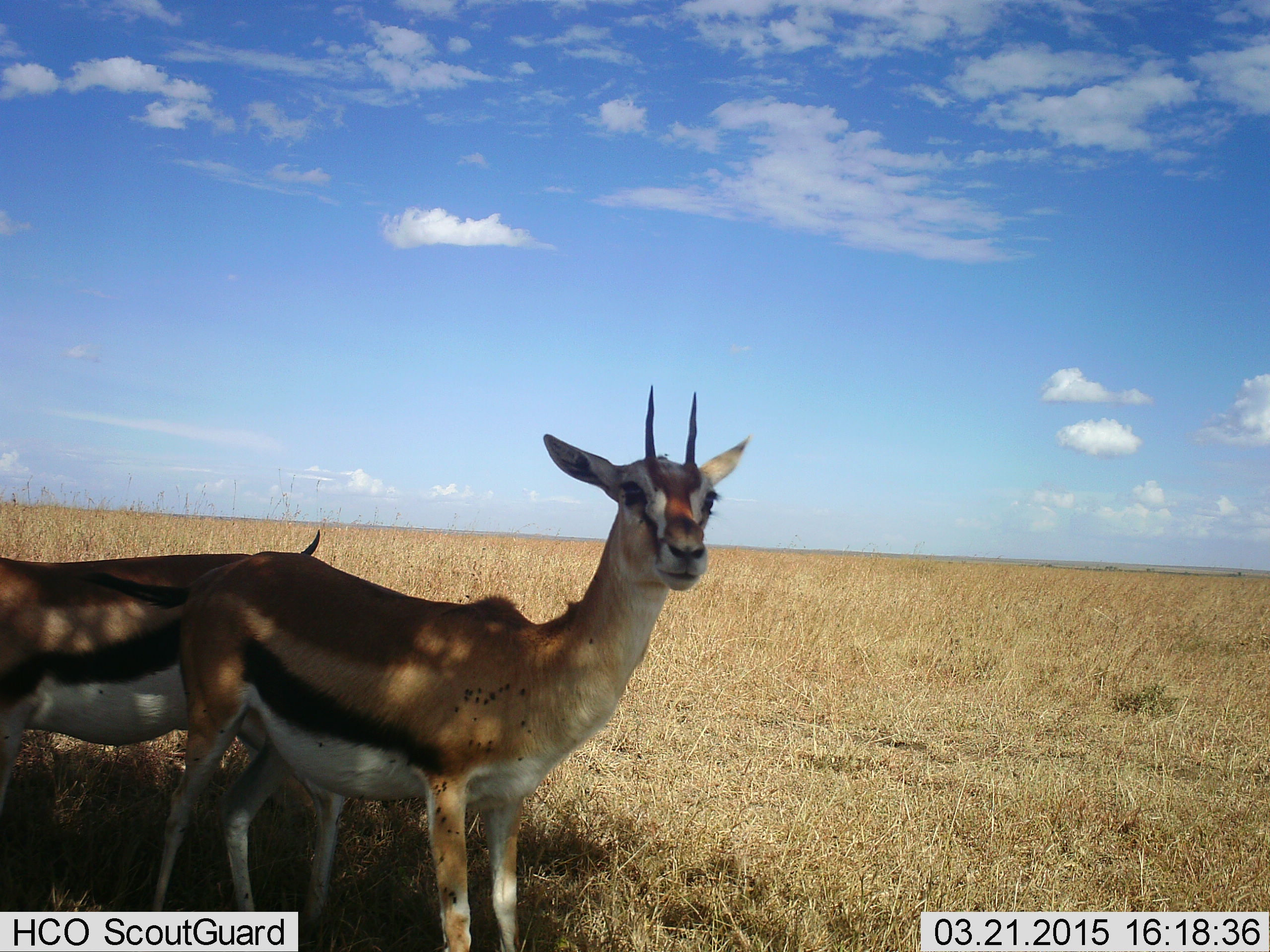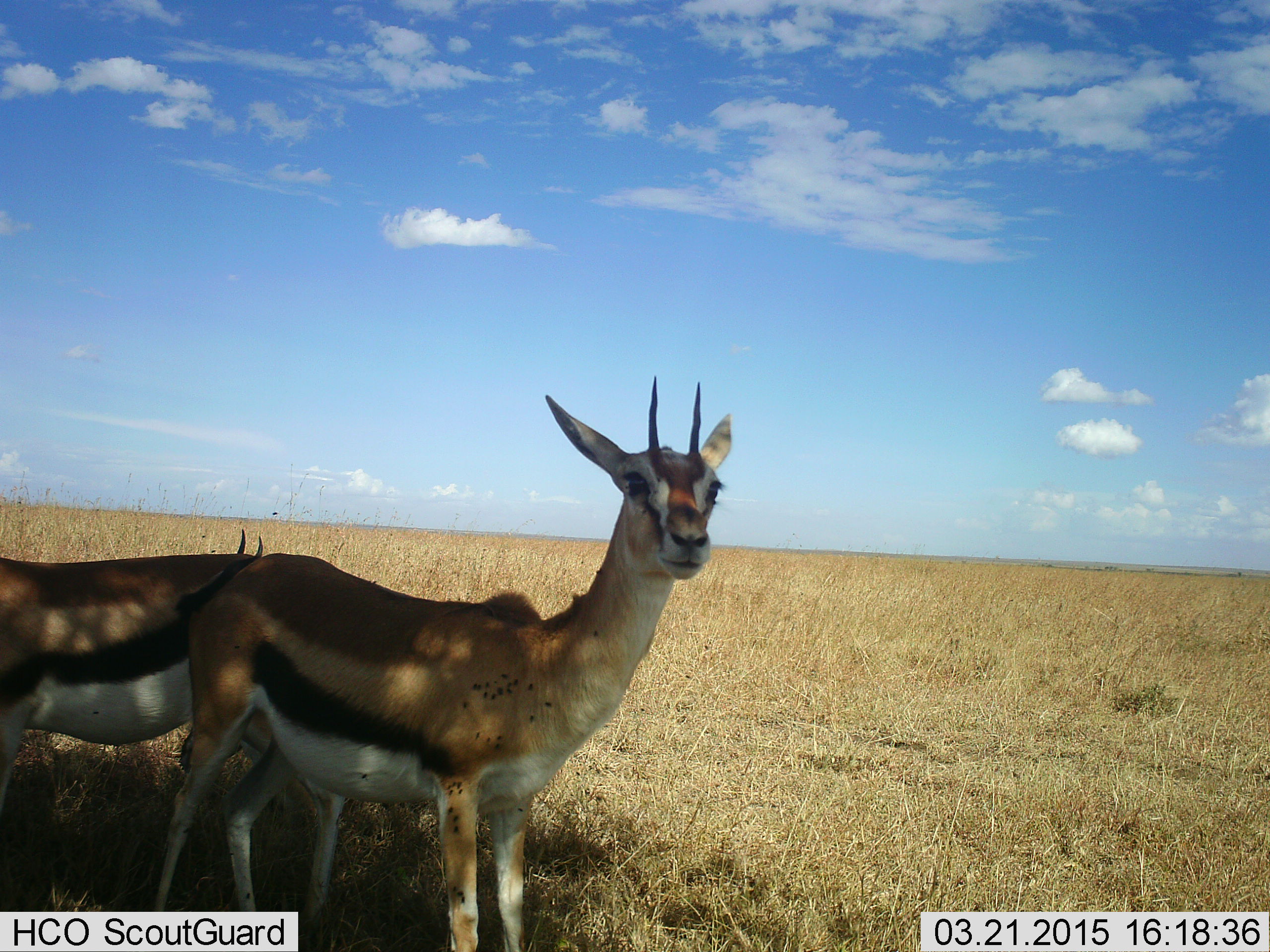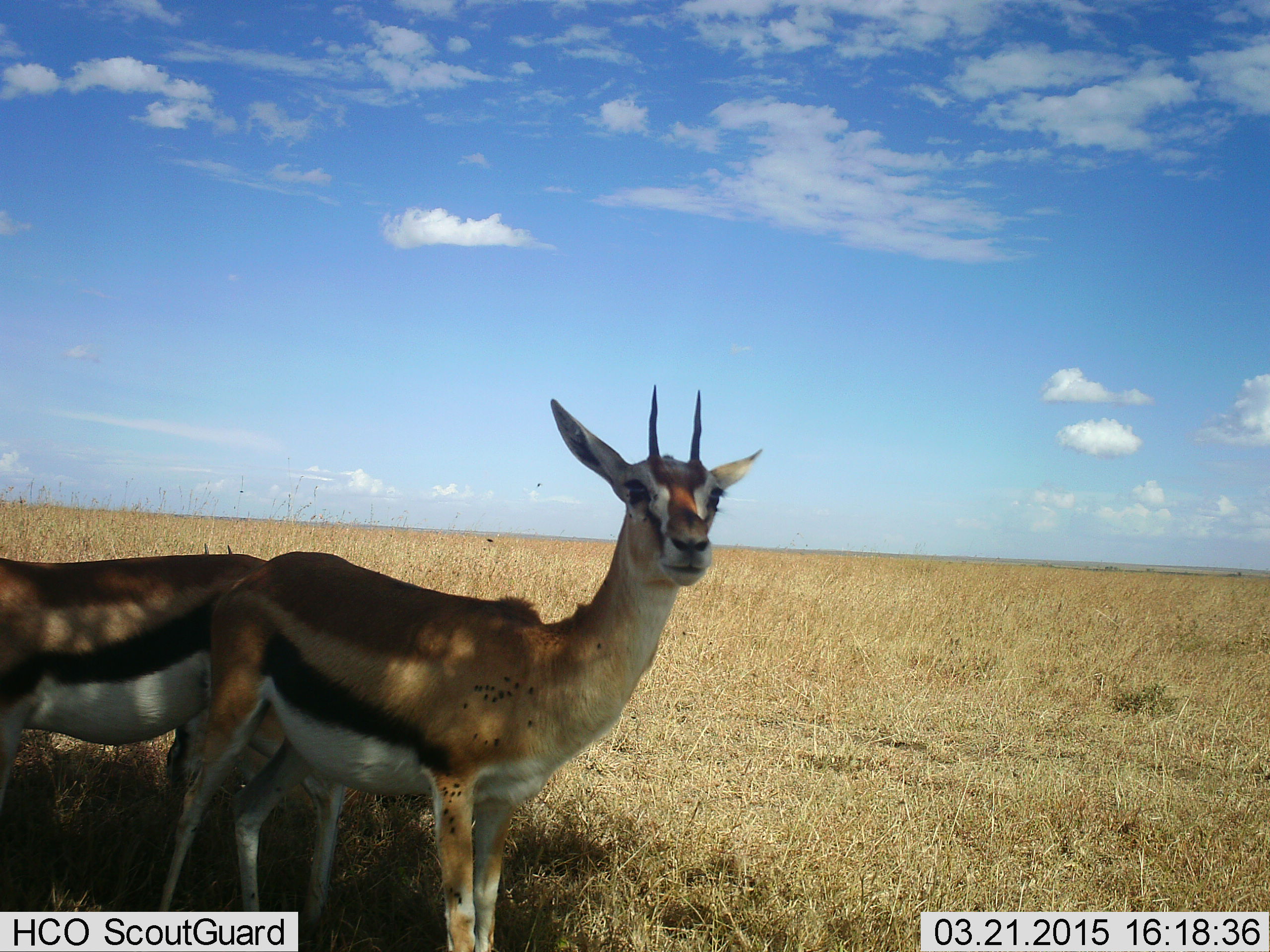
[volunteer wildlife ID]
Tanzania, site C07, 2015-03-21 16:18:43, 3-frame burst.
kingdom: Animalia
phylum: Chordata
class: Mammalia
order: Artiodactyla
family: Bovidae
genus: Eudorcas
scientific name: Eudorcas thomsonii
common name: thomson's gazelle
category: gazellethomsons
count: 3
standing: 100%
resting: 0%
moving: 9%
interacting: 9%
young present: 0%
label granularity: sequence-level